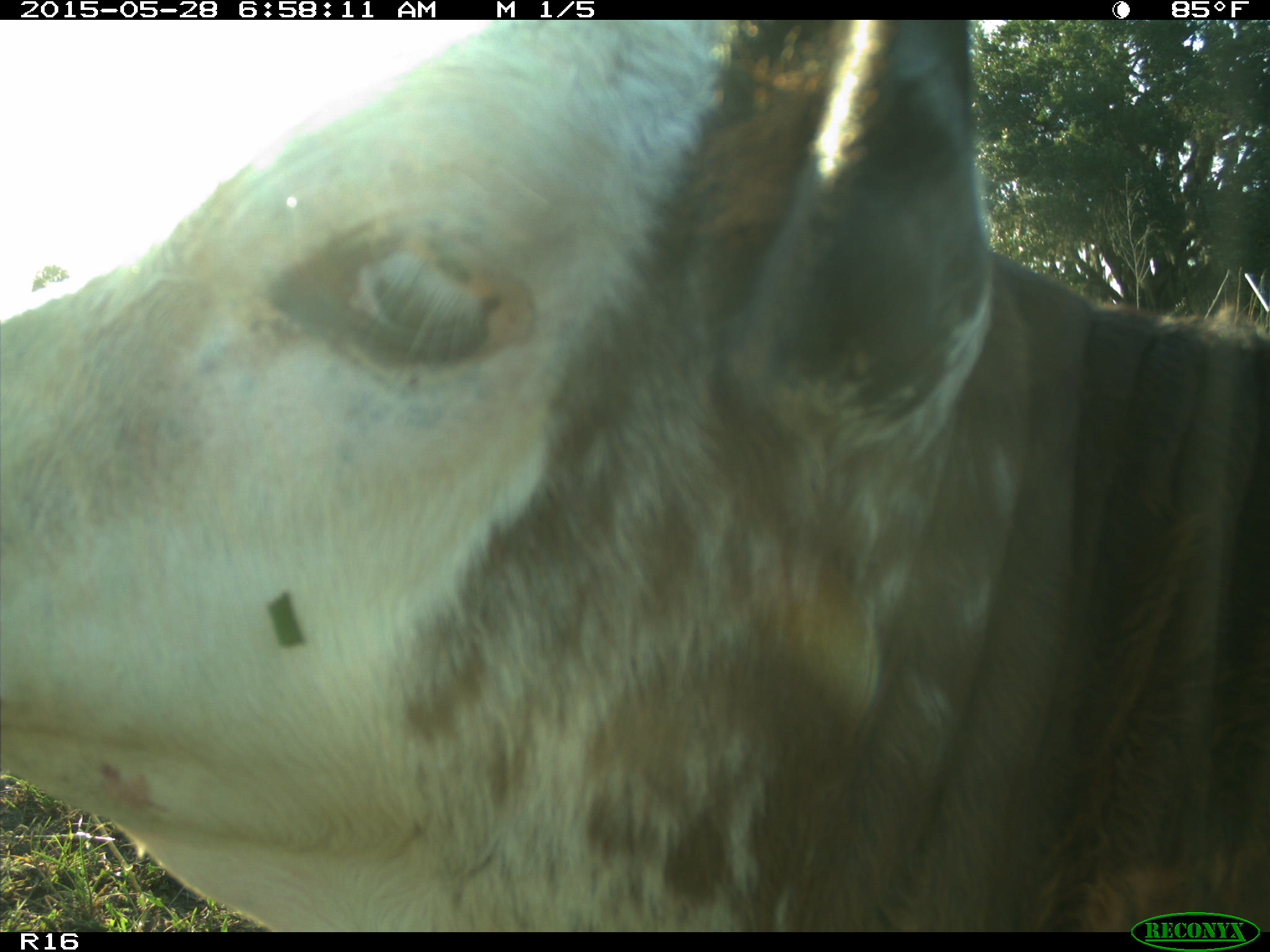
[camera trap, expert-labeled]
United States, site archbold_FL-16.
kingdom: Animalia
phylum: Chordata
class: Mammalia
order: Artiodactyla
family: Bovidae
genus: Bos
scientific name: Bos taurus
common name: domestic cow